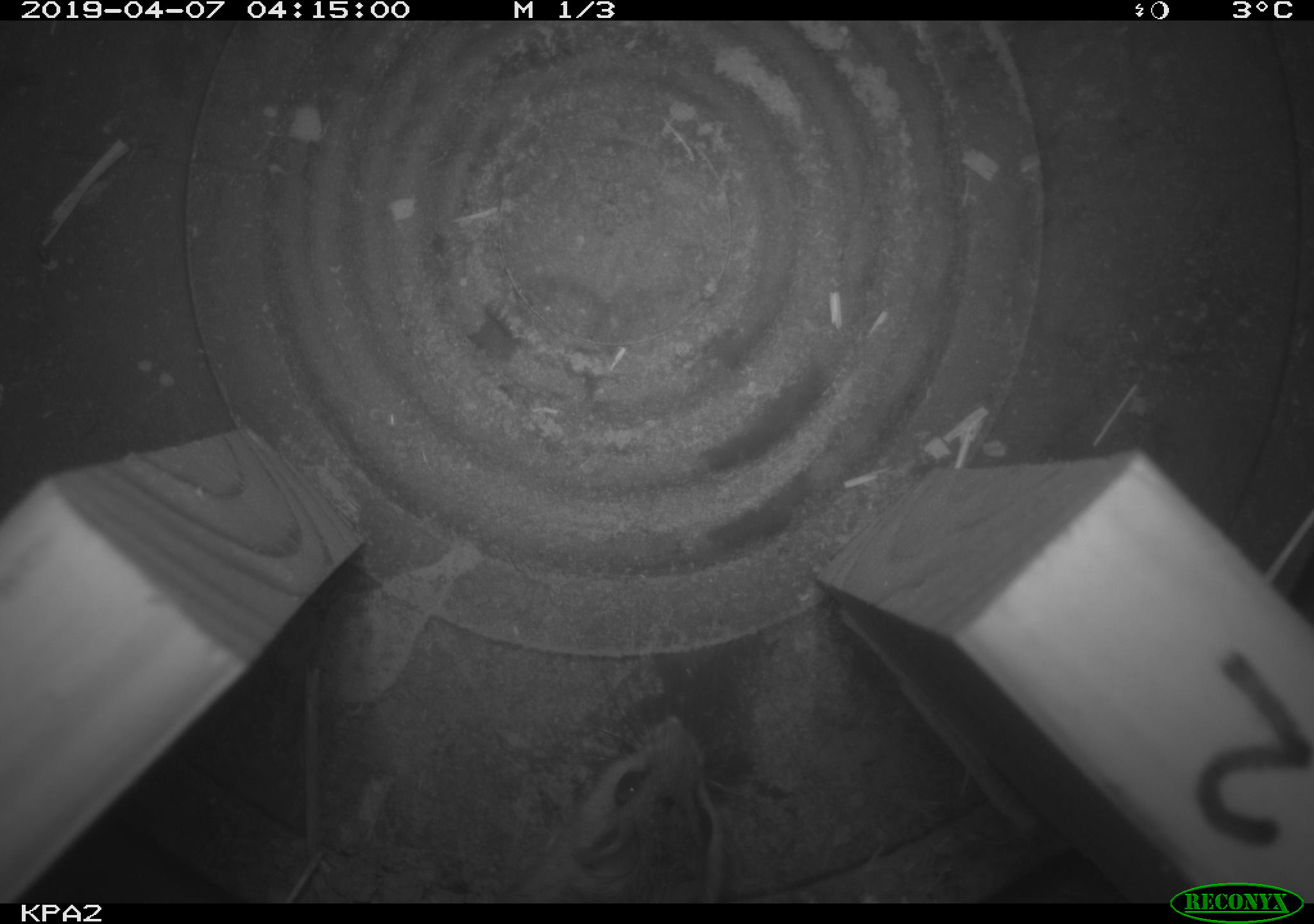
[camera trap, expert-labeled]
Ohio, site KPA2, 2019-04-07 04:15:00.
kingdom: Animalia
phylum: Chordata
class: Mammalia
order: Rodentia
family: Cricetidae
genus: Peromyscus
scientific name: Peromyscus leucopus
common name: white-footed mouse